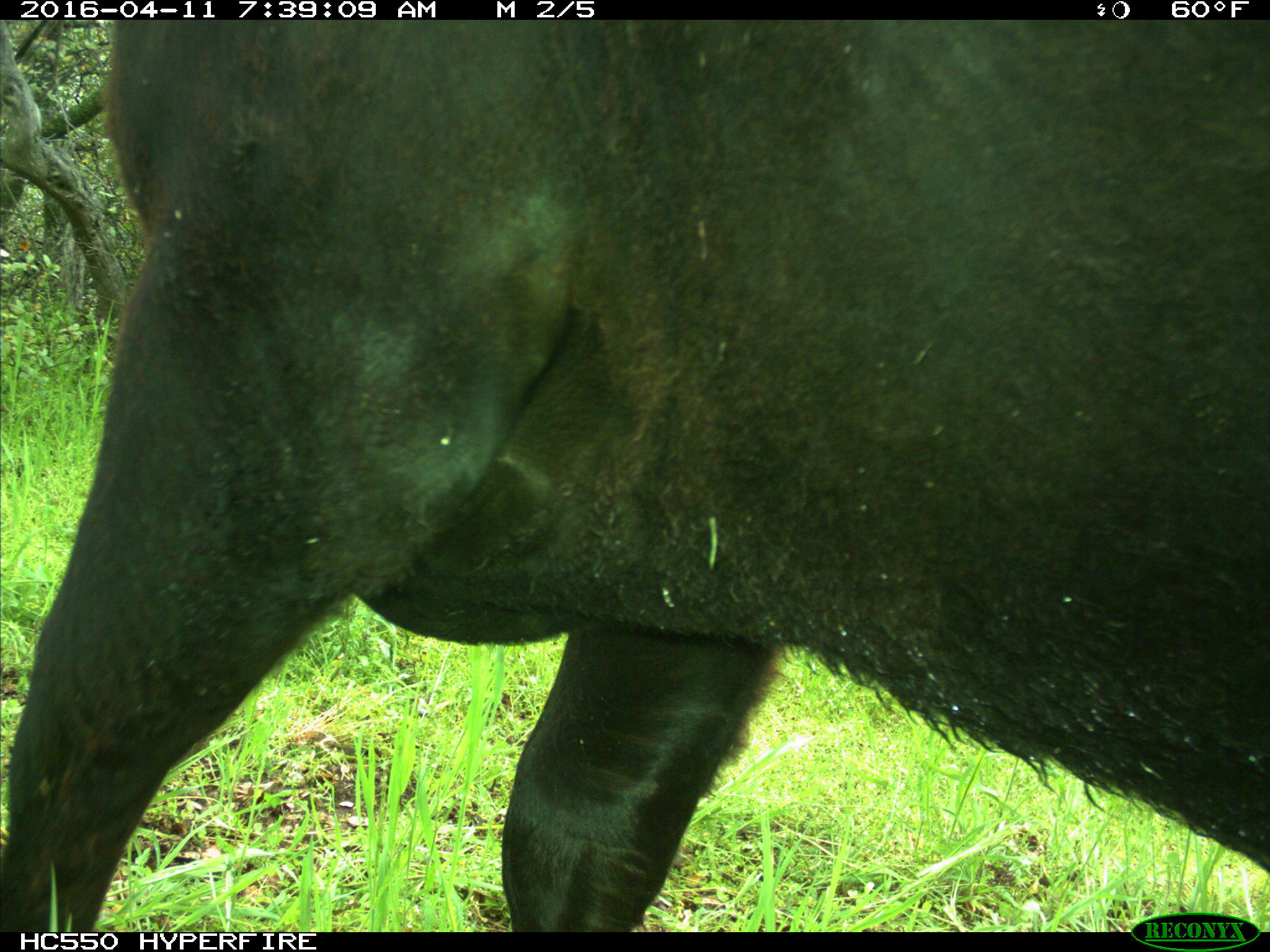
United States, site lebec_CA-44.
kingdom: Animalia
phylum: Chordata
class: Mammalia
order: Artiodactyla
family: Bovidae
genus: Bos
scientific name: Bos taurus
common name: domestic cow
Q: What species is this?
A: Bos taurus (domestic cow).